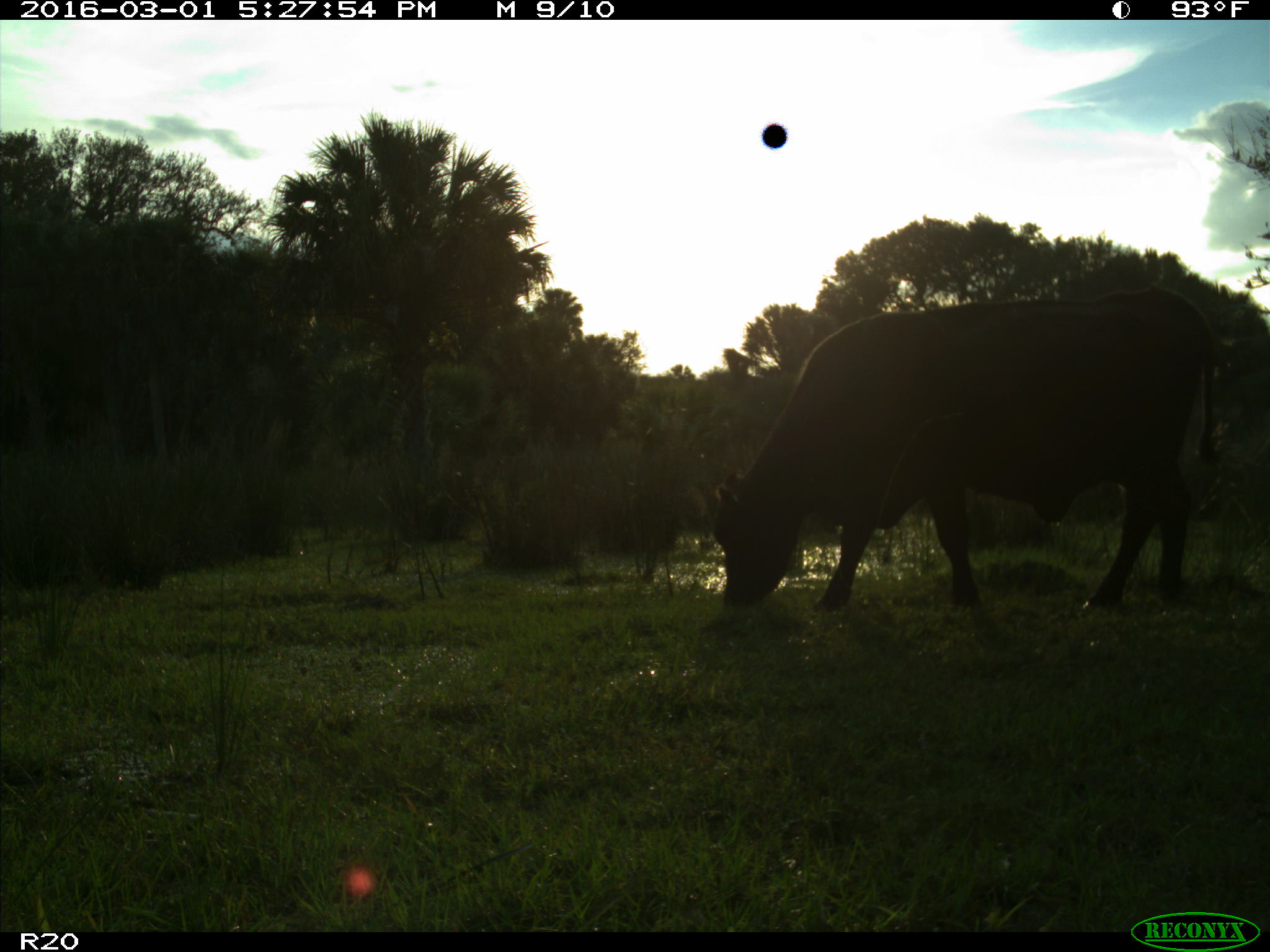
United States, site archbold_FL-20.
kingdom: Animalia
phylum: Chordata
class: Mammalia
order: Artiodactyla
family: Bovidae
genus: Bos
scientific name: Bos taurus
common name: domestic cow